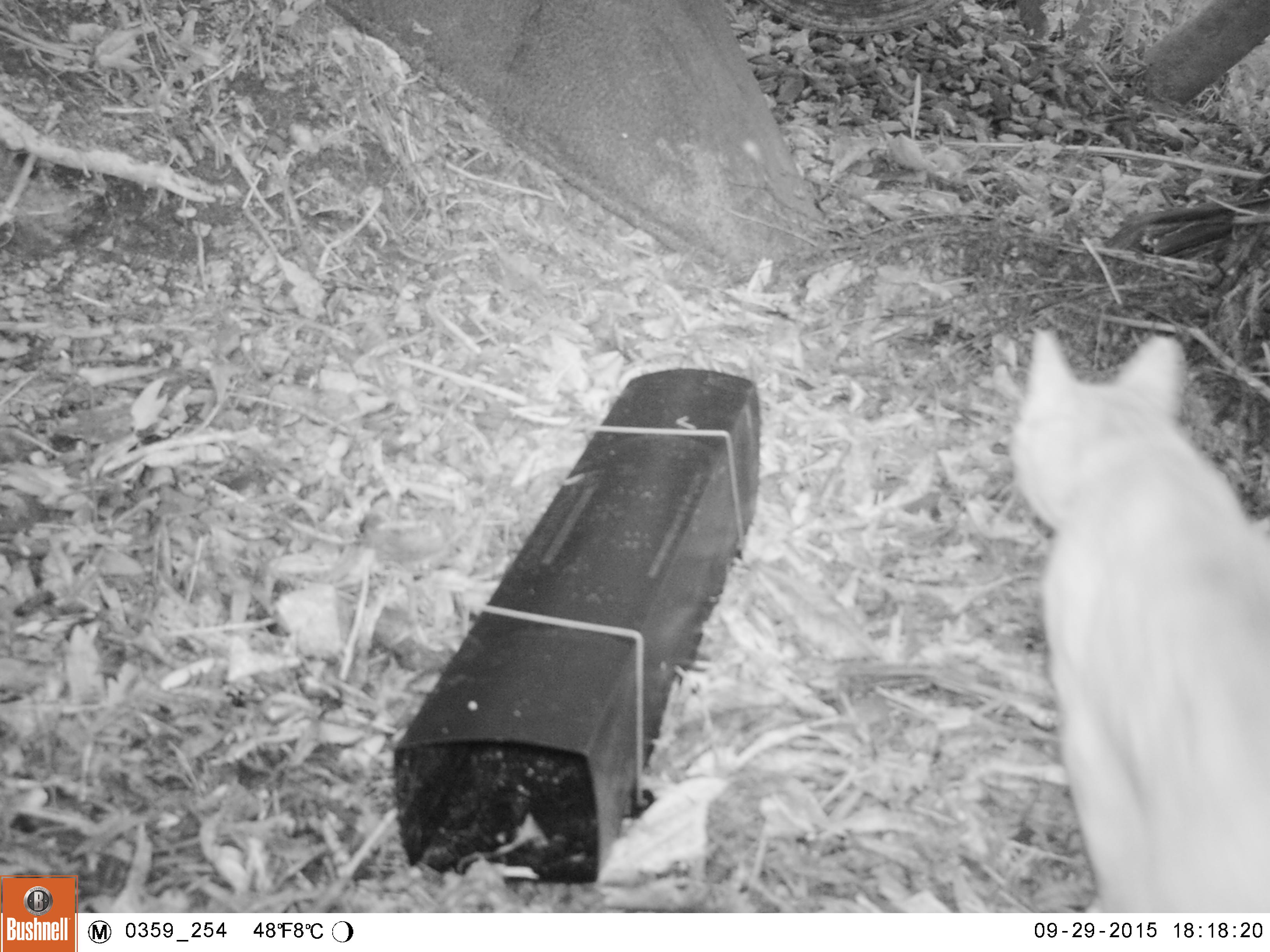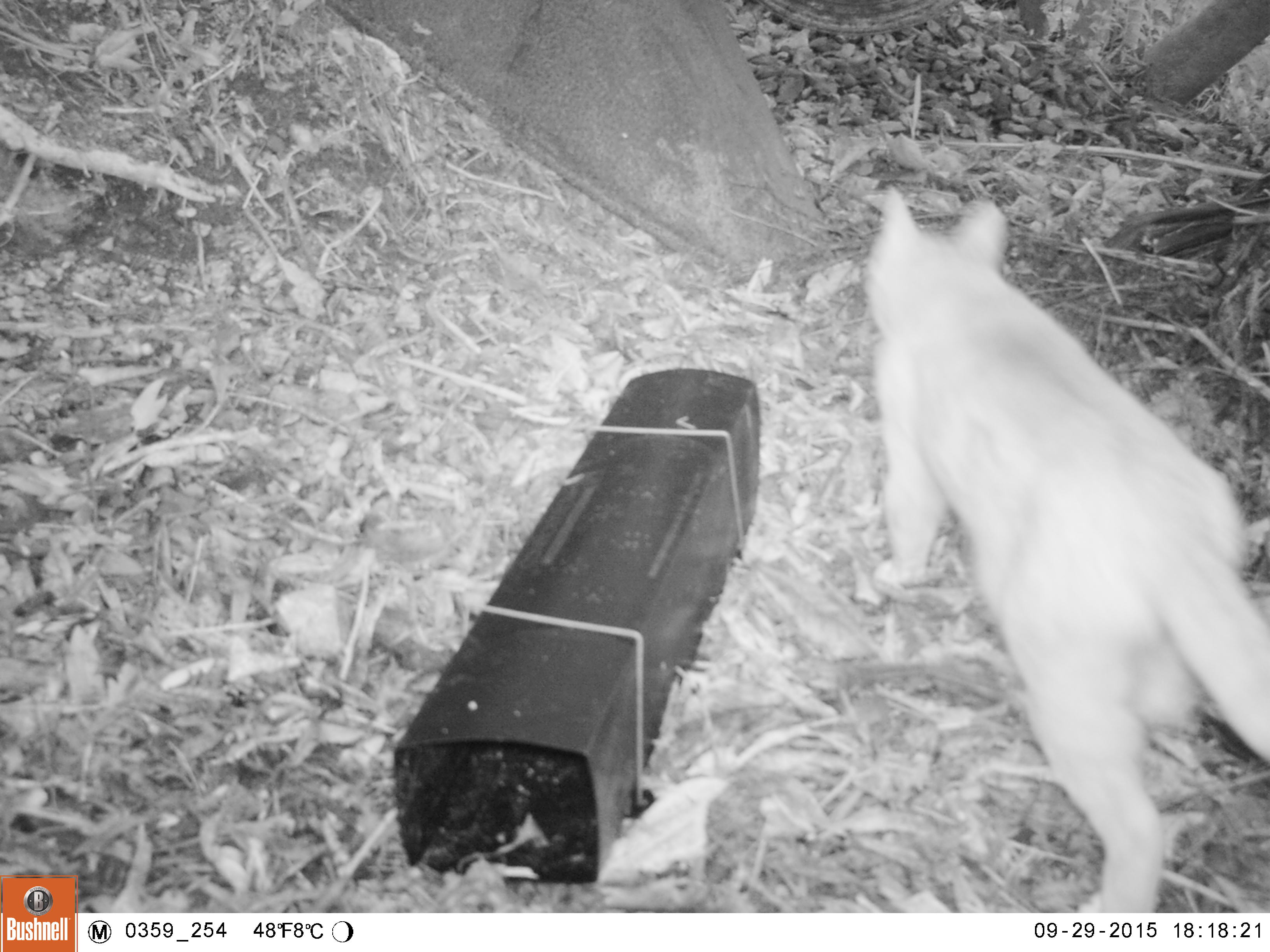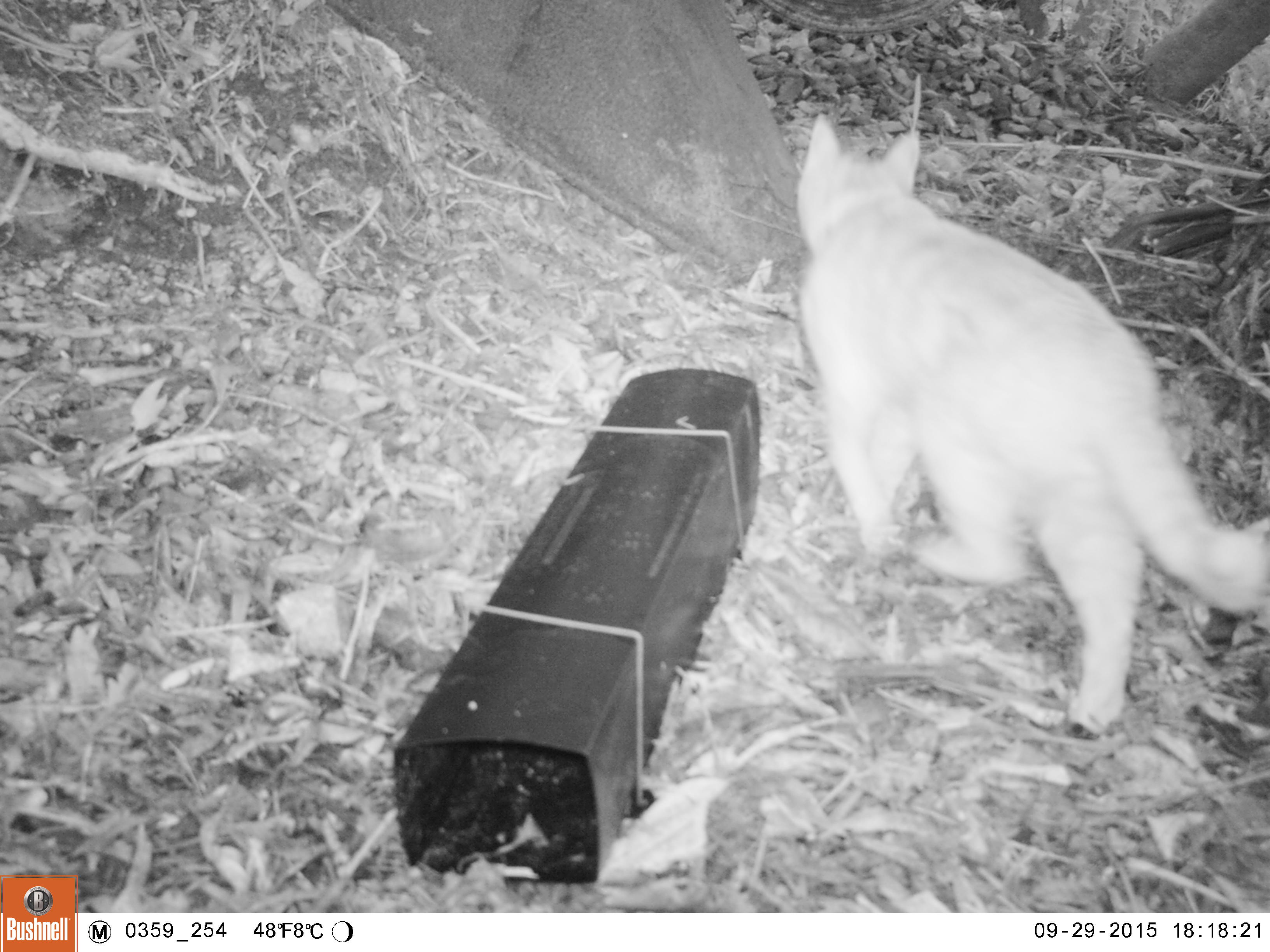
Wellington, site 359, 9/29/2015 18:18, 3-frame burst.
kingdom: Animalia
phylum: Chordata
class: Mammalia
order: Carnivora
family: Felidae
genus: Felis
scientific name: Felis catus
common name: cat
Cat (Felis catus).